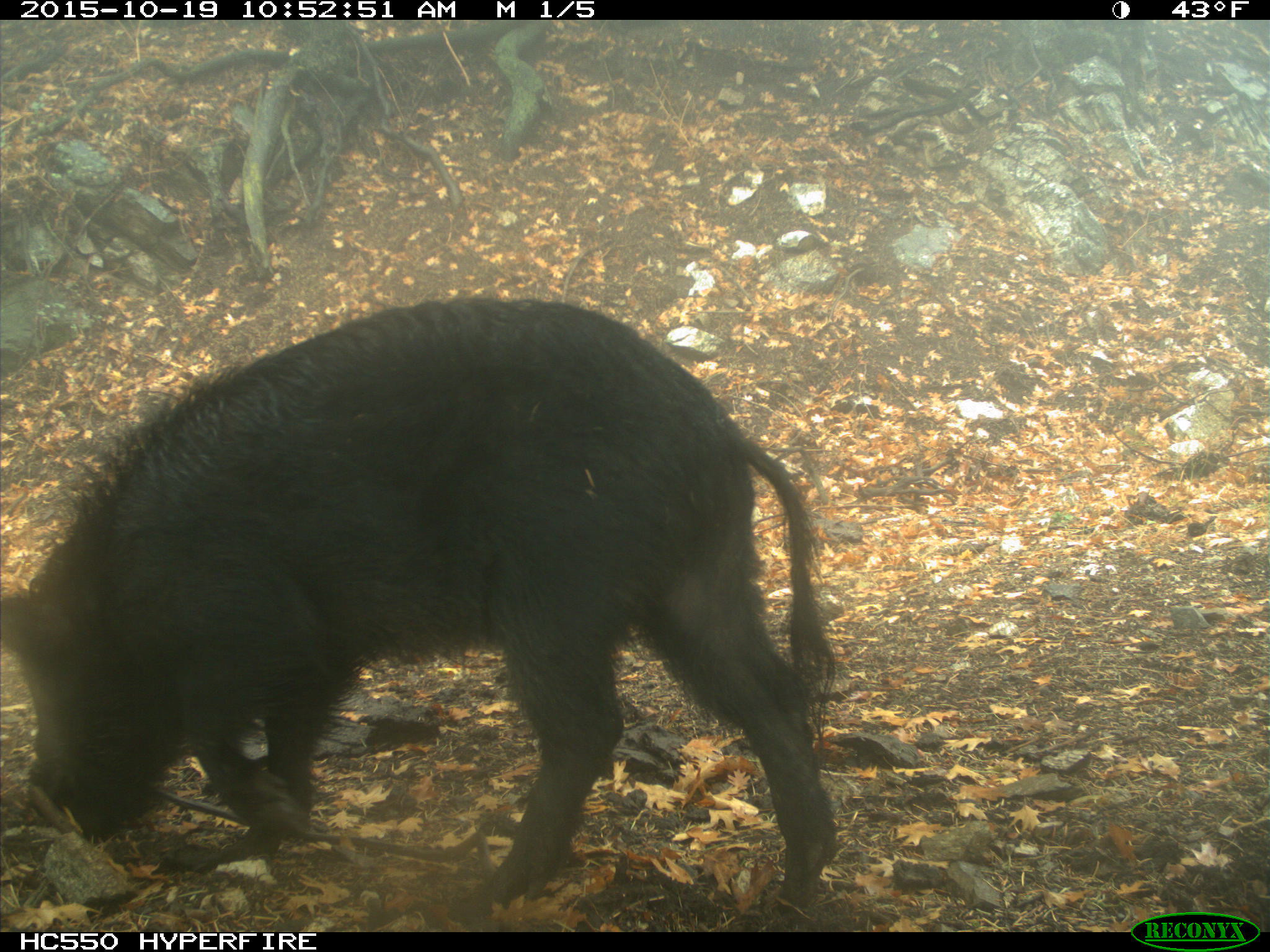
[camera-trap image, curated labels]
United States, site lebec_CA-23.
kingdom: Animalia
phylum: Chordata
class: Mammalia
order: Artiodactyla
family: Suidae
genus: Sus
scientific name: Sus scrofa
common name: wild boar